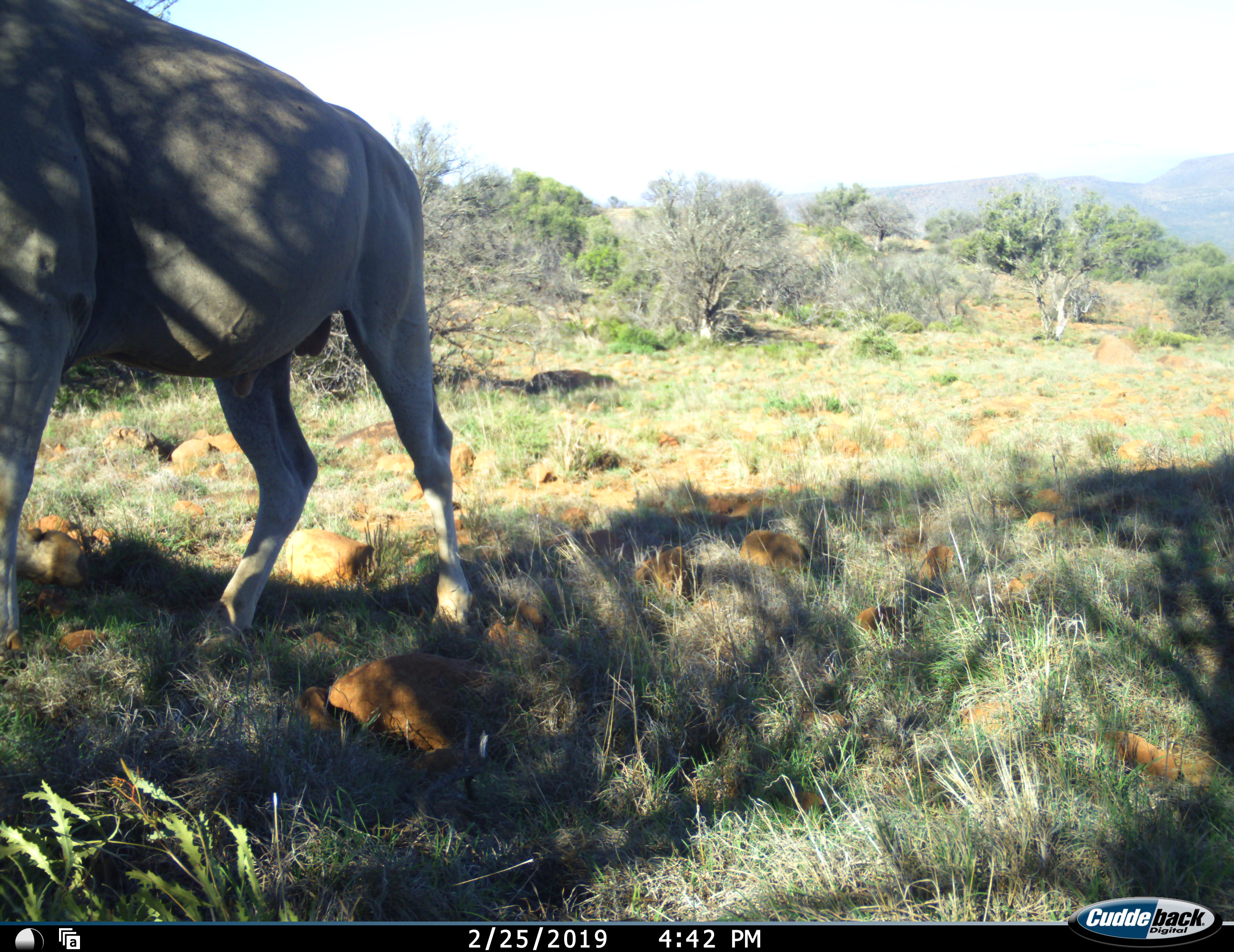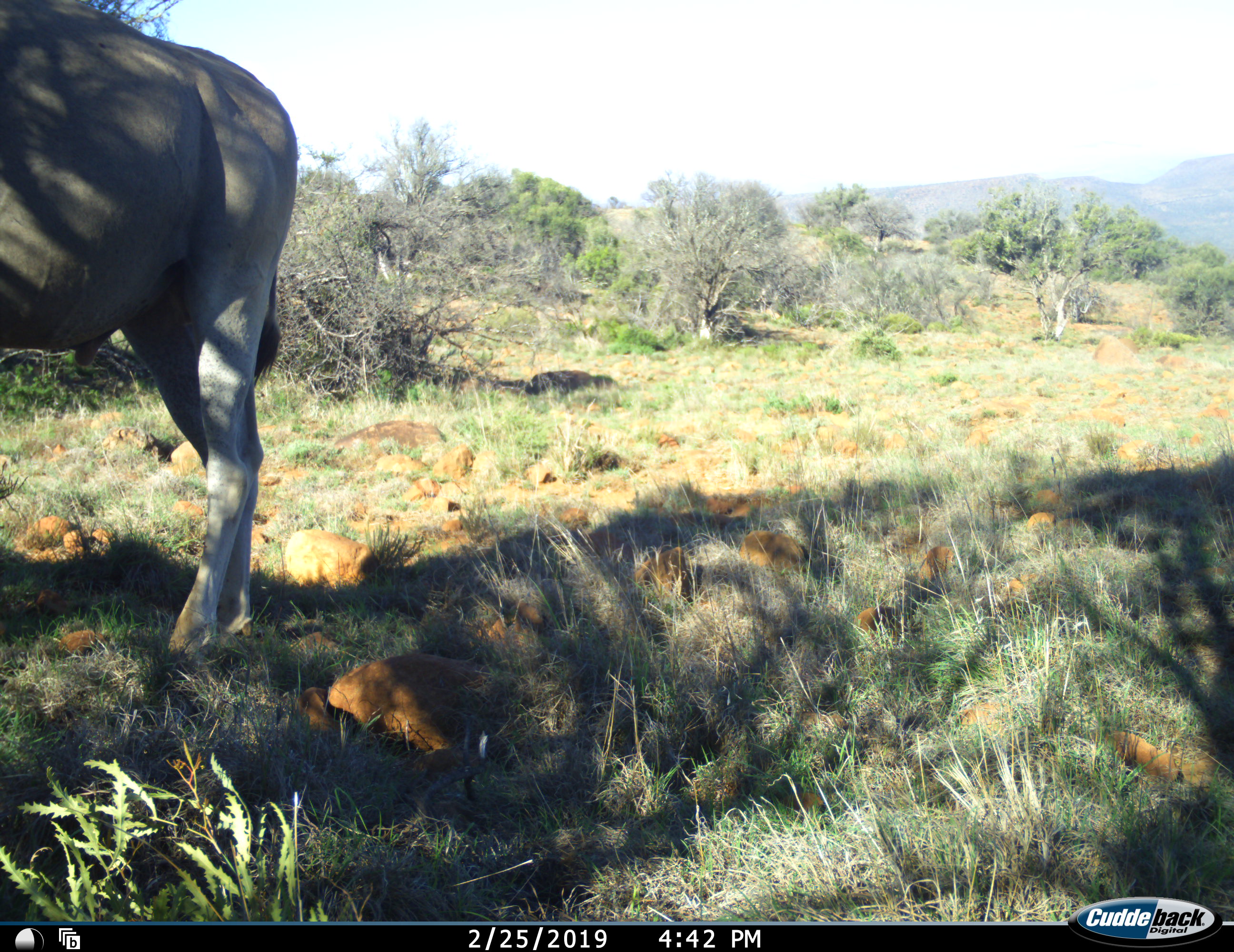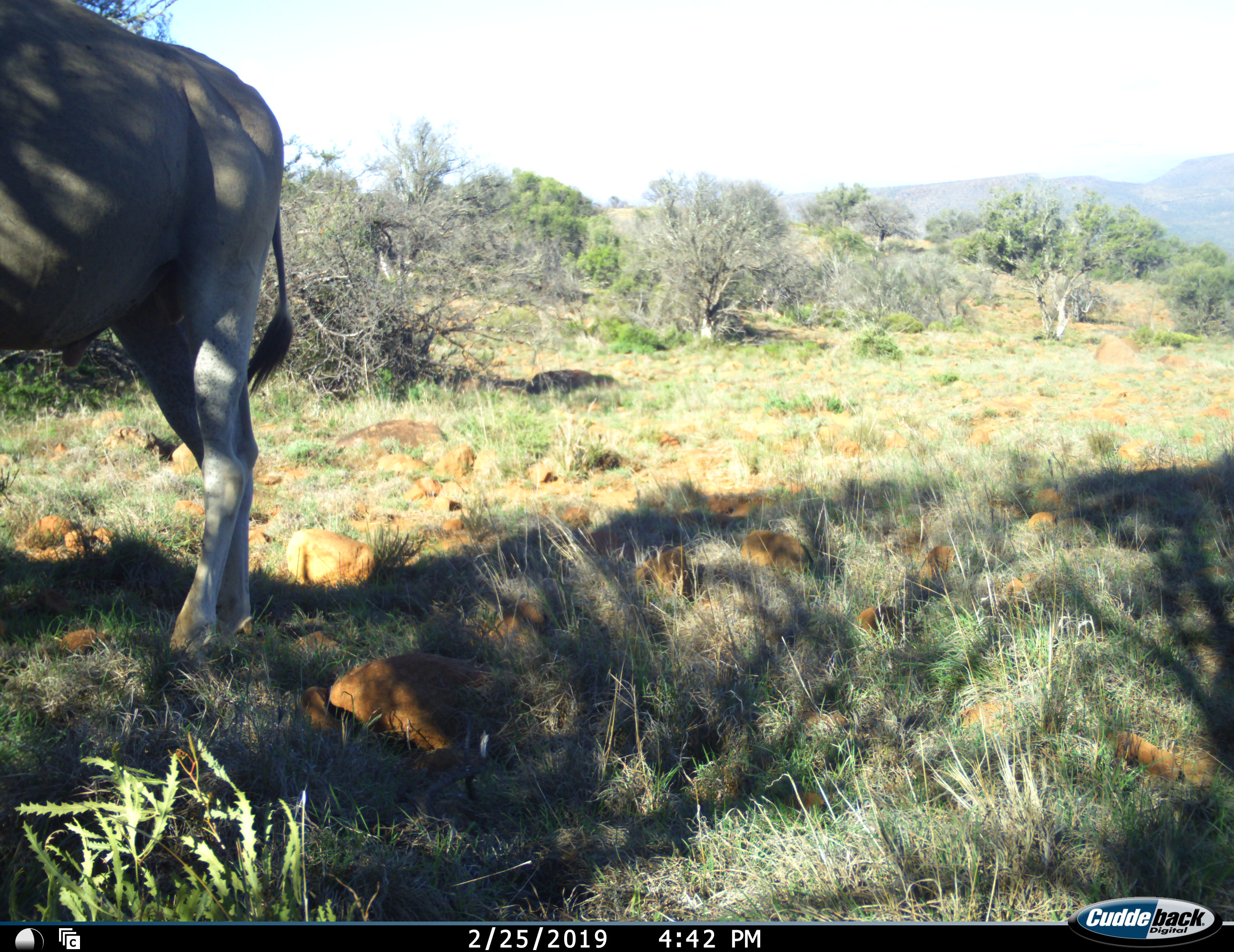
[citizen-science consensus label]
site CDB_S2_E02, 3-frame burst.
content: unidentified animal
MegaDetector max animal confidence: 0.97